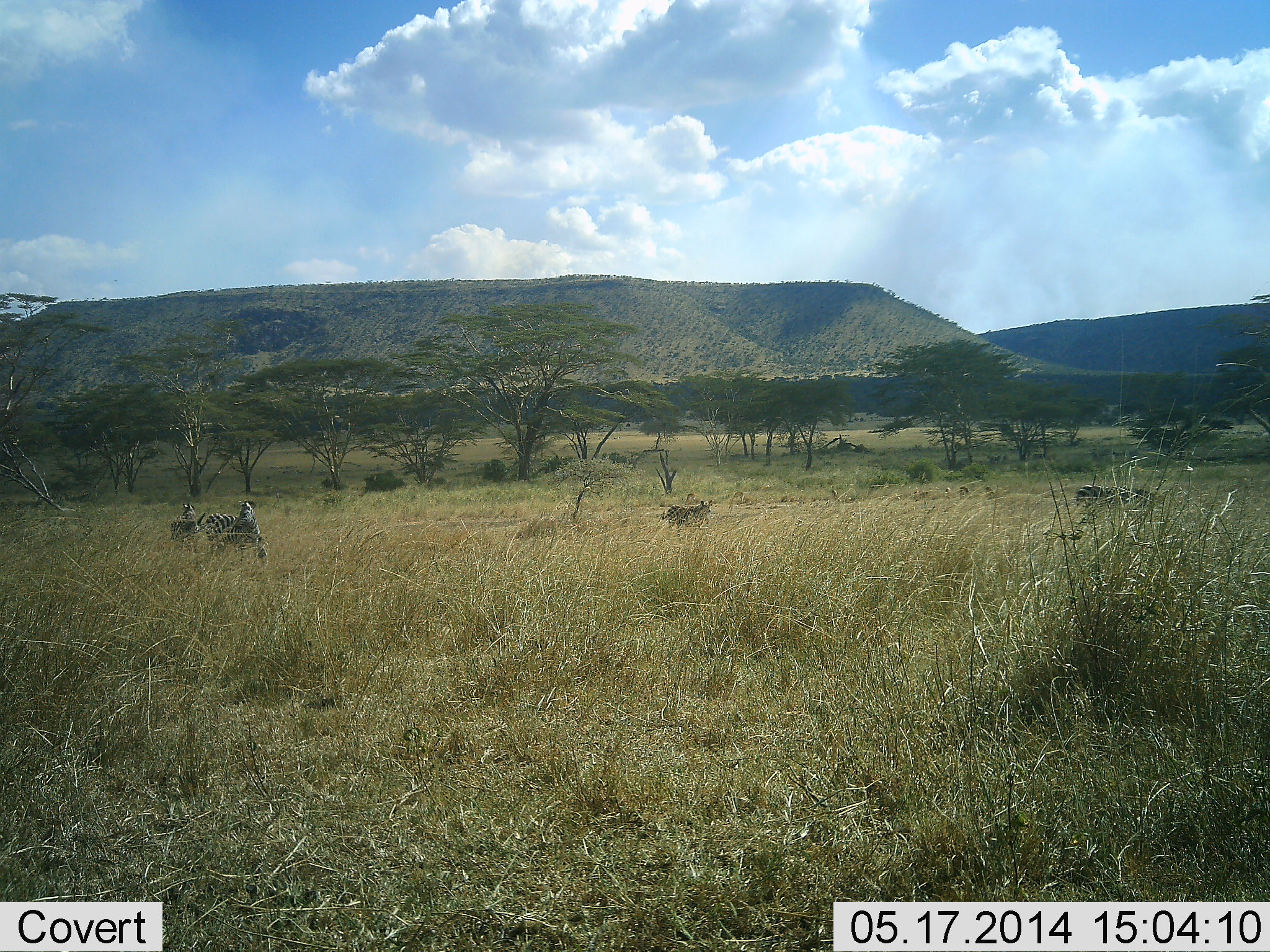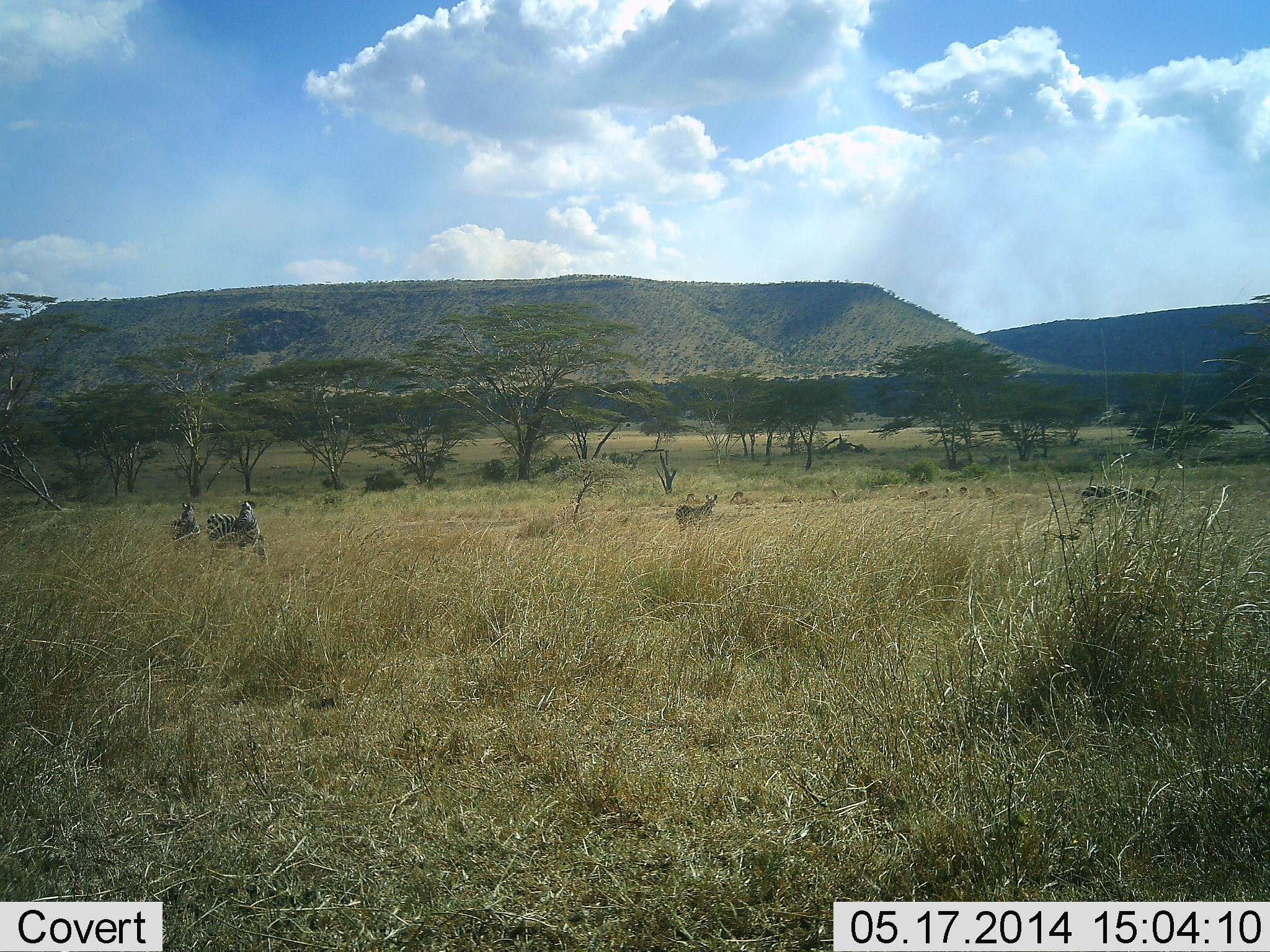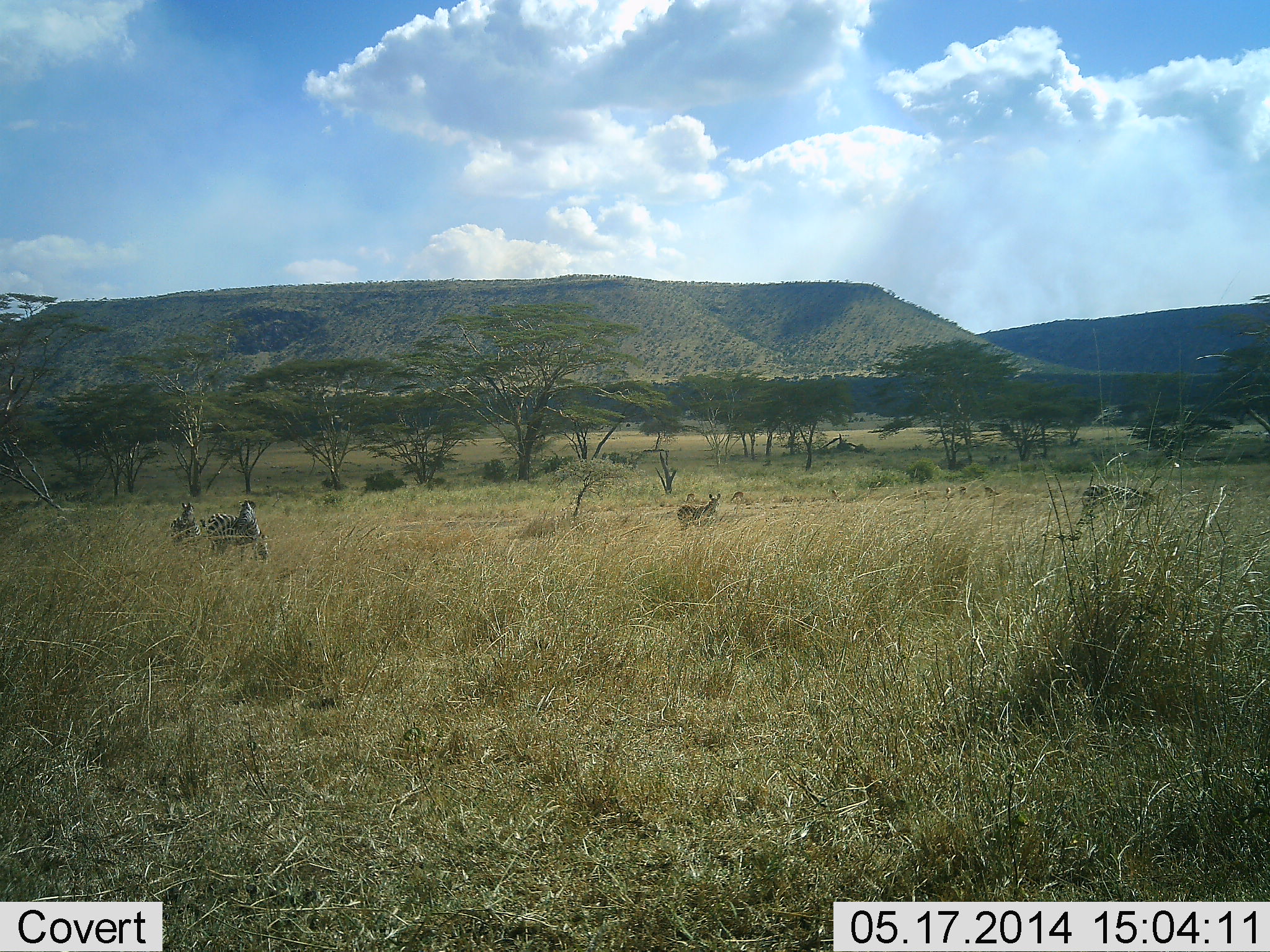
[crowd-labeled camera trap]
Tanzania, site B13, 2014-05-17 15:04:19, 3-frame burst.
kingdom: Animalia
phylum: Chordata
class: Mammalia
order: Perissodactyla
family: Equidae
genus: Equus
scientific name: Equus quagga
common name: plains zebra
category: zebra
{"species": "zebra (plains zebra) (Equus quagga)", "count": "4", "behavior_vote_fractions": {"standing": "82%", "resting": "0%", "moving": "64%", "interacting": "0%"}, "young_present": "0%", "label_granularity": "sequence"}